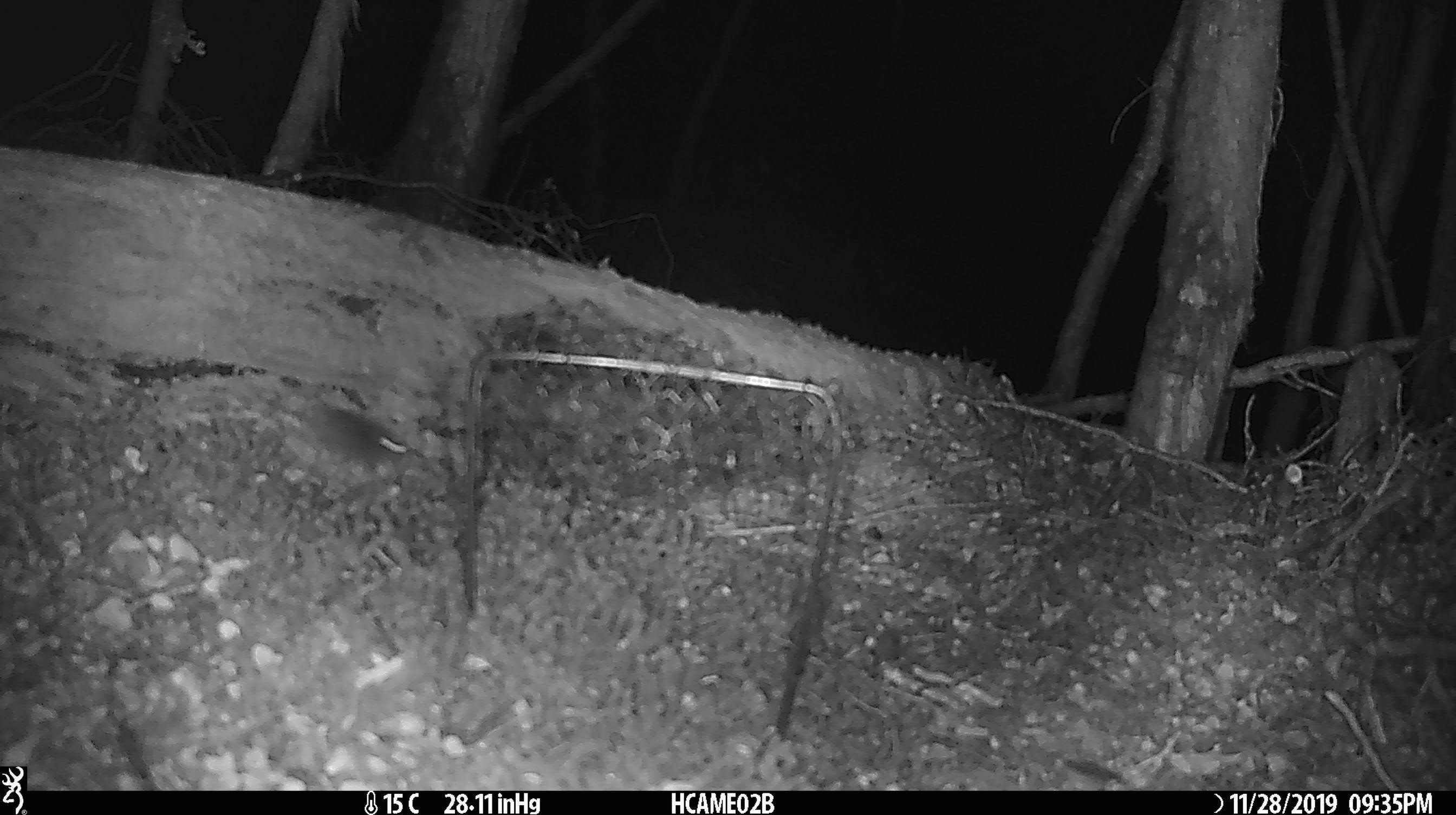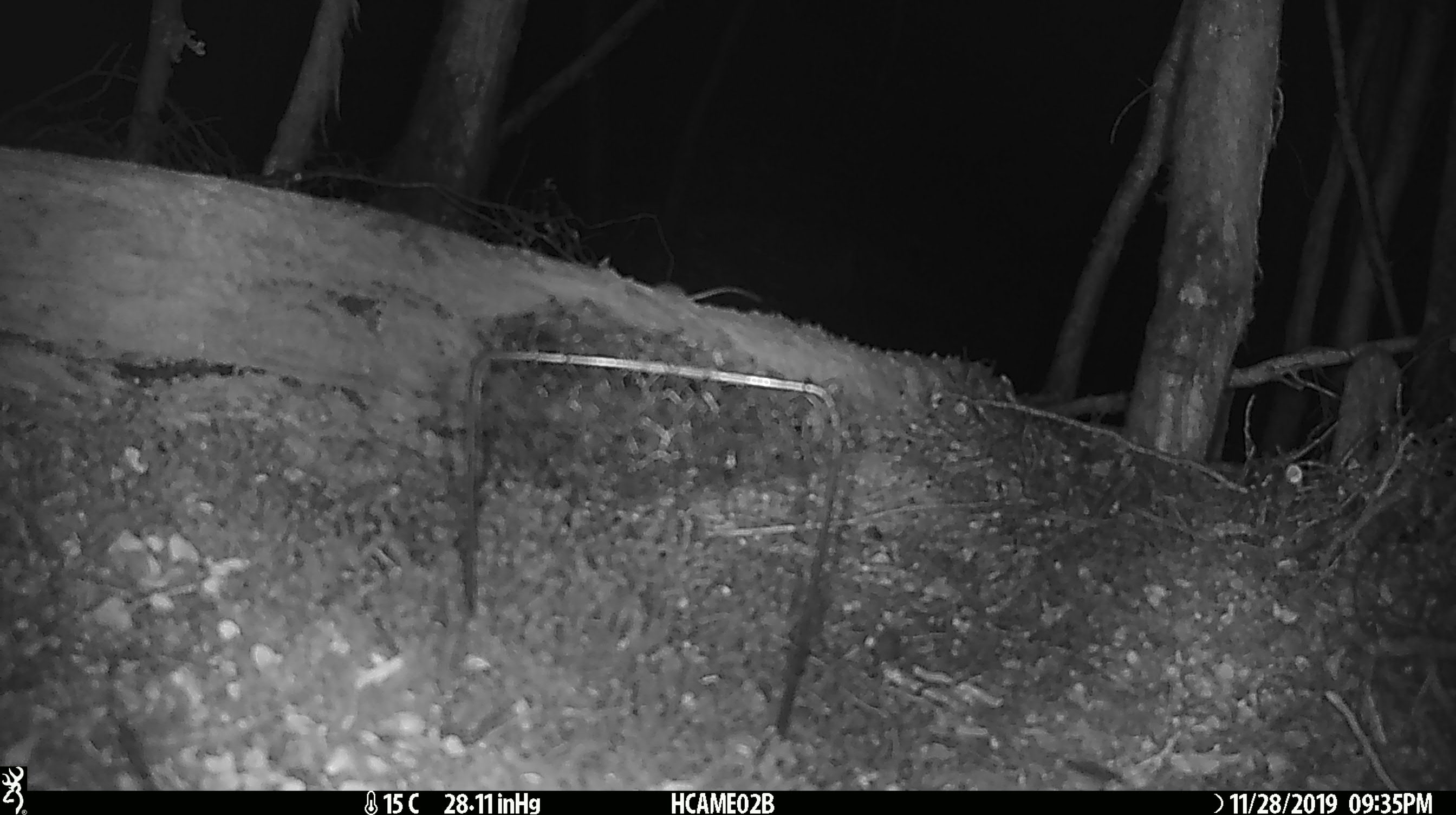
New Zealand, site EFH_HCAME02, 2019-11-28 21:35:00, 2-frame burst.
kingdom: Animalia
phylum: Chordata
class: Mammalia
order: Rodentia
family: Muridae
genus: Mus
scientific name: Mus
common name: mouse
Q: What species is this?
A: Mouse (Mus).